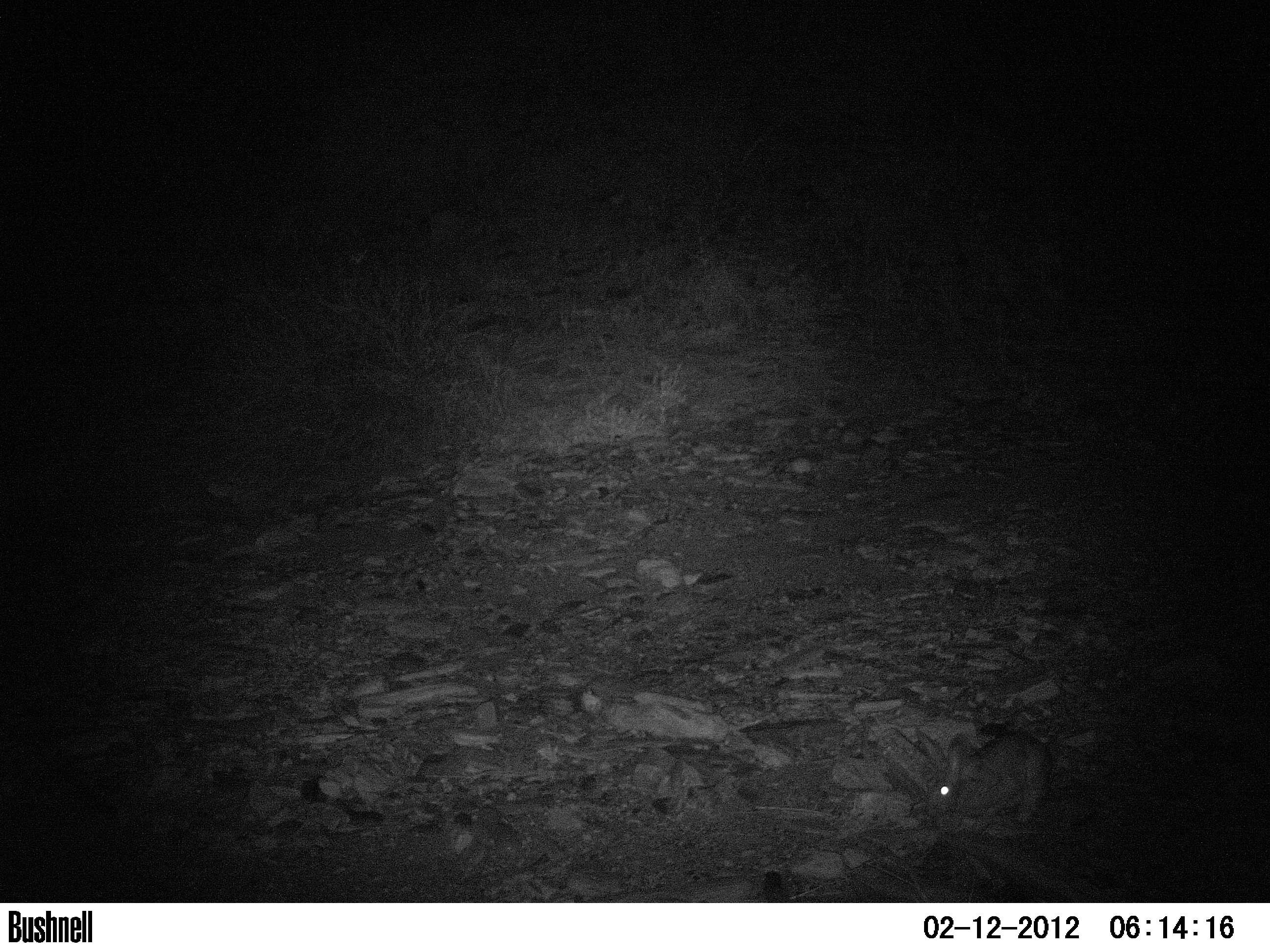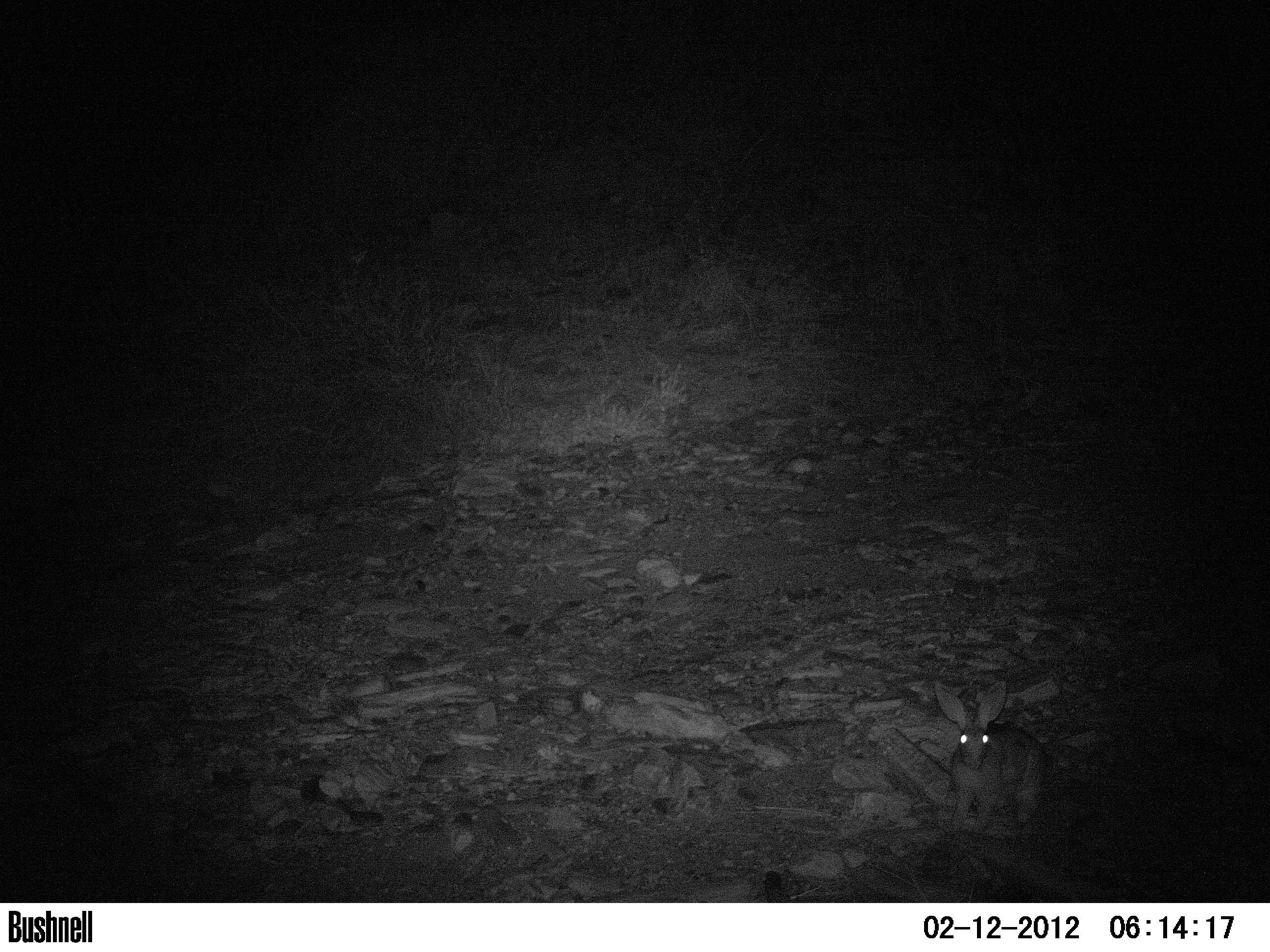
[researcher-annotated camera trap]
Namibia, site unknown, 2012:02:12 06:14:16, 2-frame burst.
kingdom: Animalia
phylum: Chordata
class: Mammalia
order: Lagomorpha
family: Leporidae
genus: Pronolagus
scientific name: Pronolagus randensis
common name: jameson's red rockhare